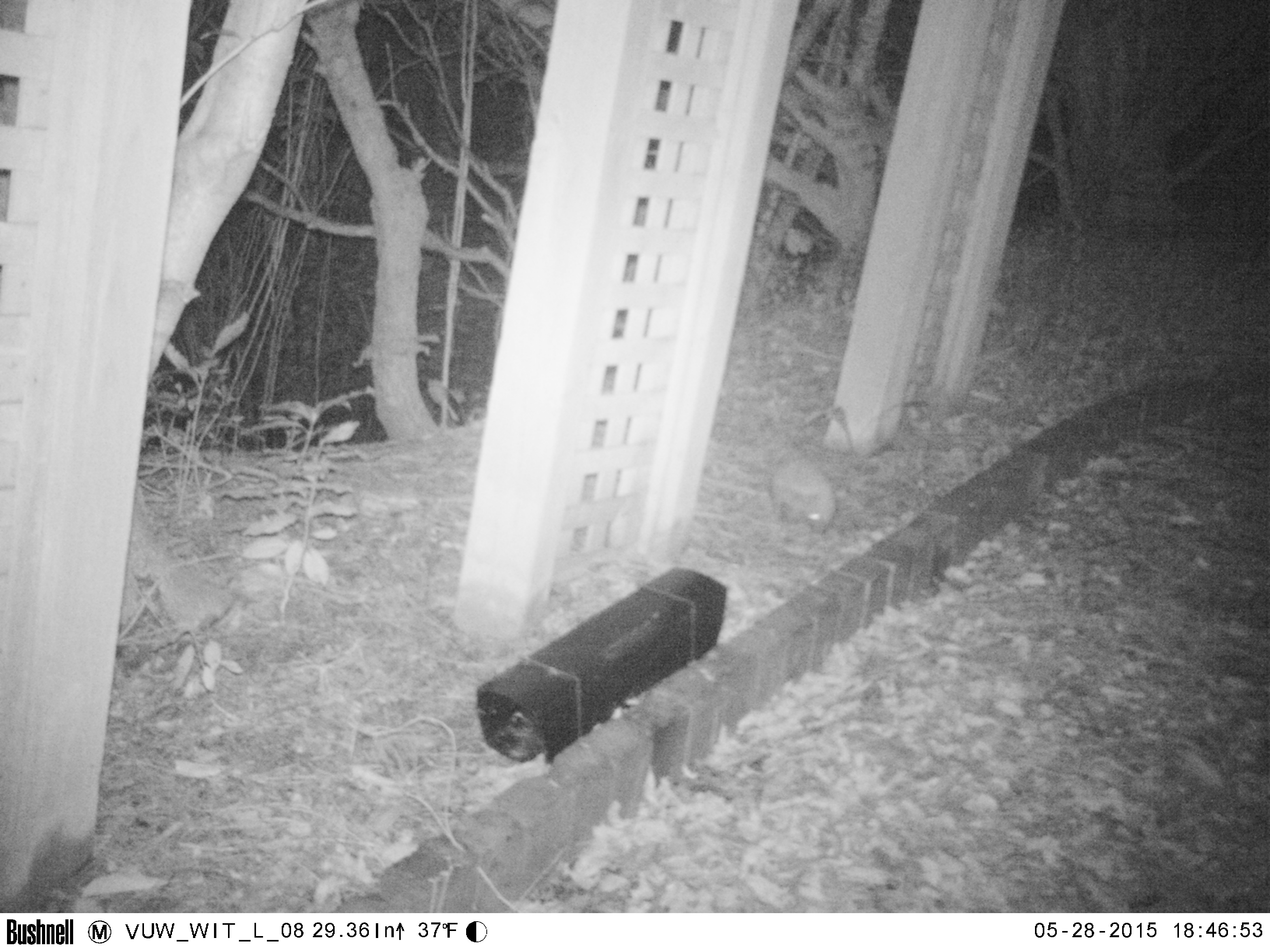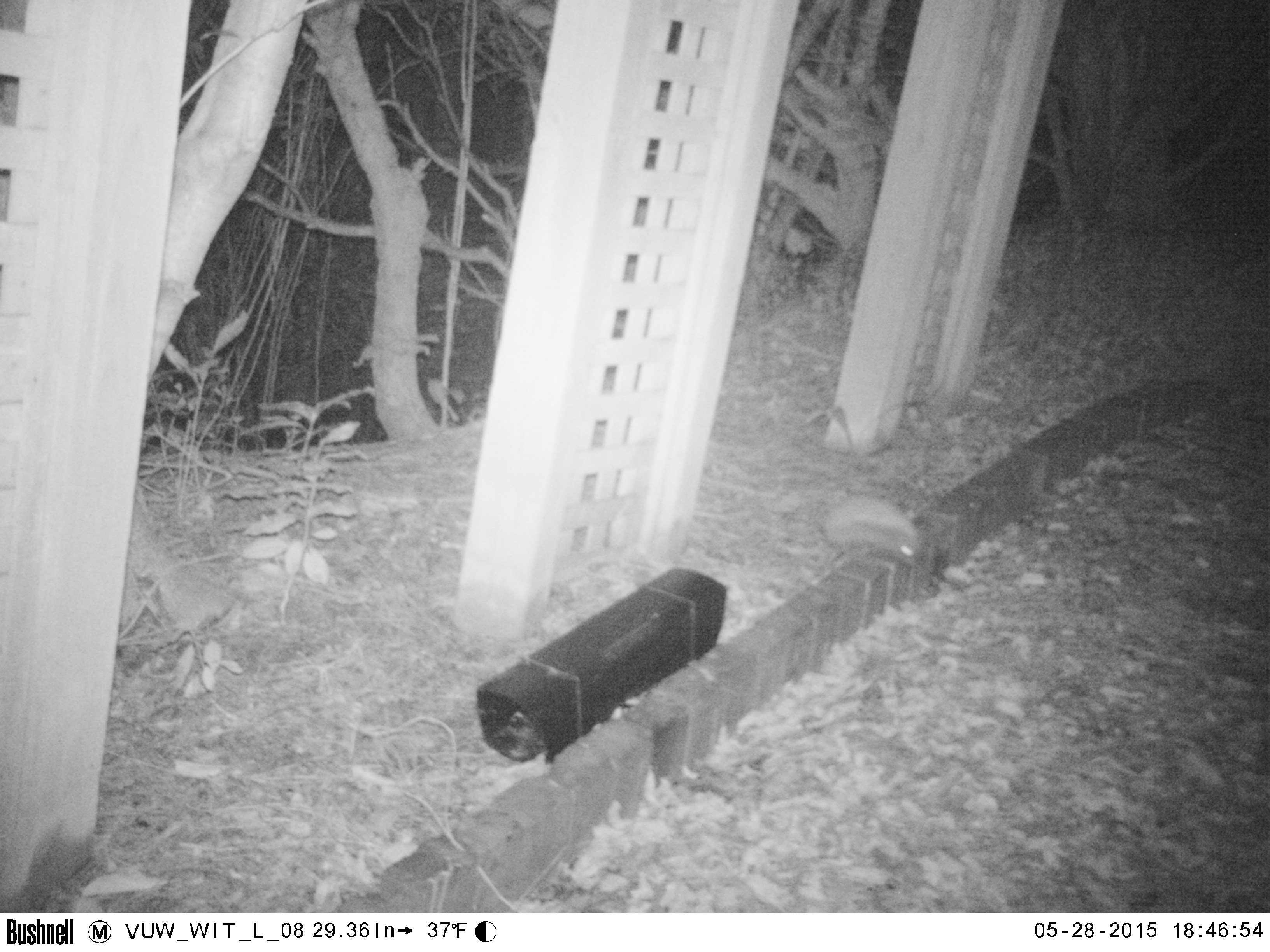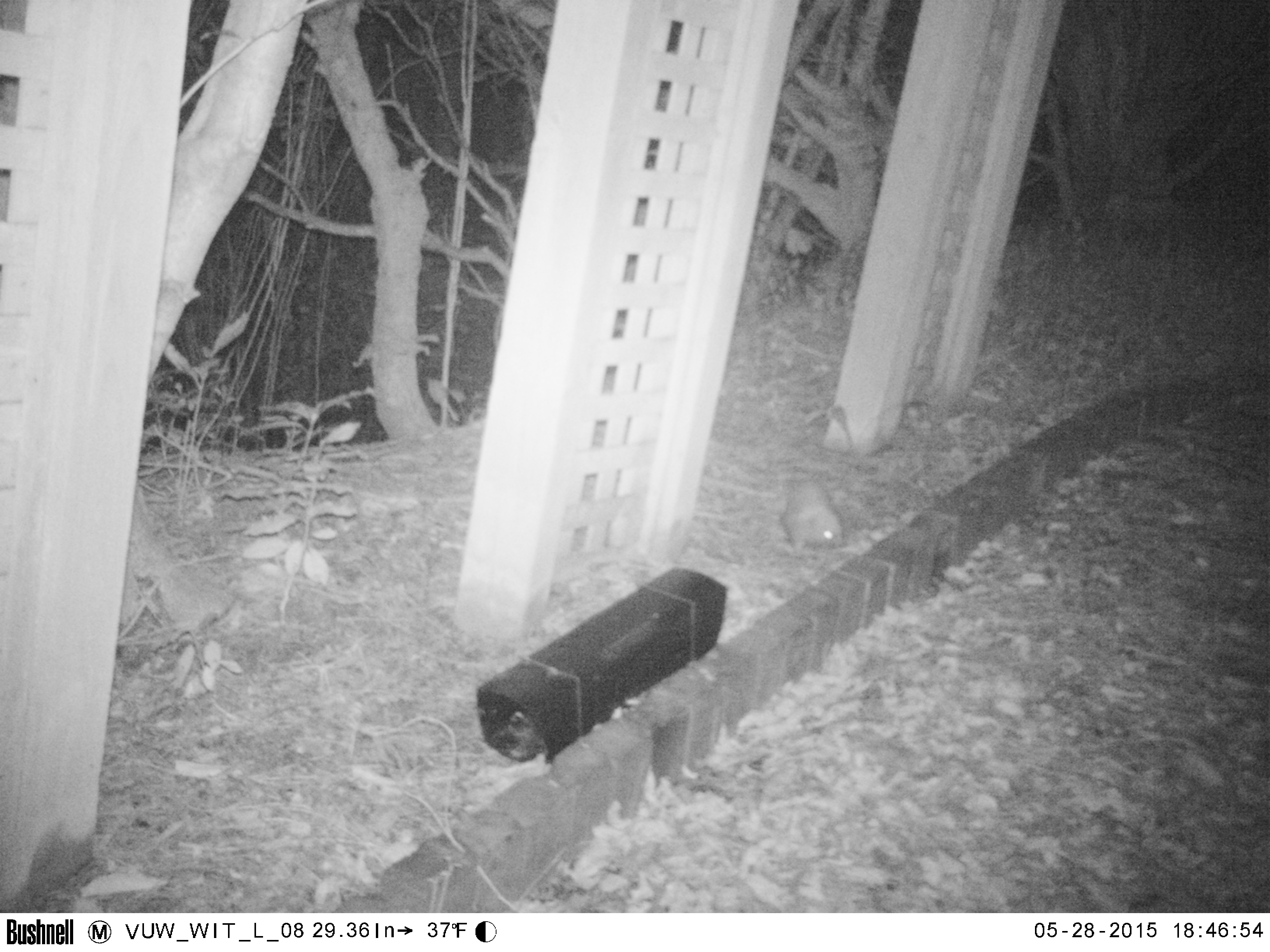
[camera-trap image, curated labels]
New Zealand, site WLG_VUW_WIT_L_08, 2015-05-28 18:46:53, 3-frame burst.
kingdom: Animalia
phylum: Chordata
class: Mammalia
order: Eulipotyphla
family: Erinaceidae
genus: Erinaceus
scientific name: Erinaceus europaeus europaeus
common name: european hedgehog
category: hedgehog